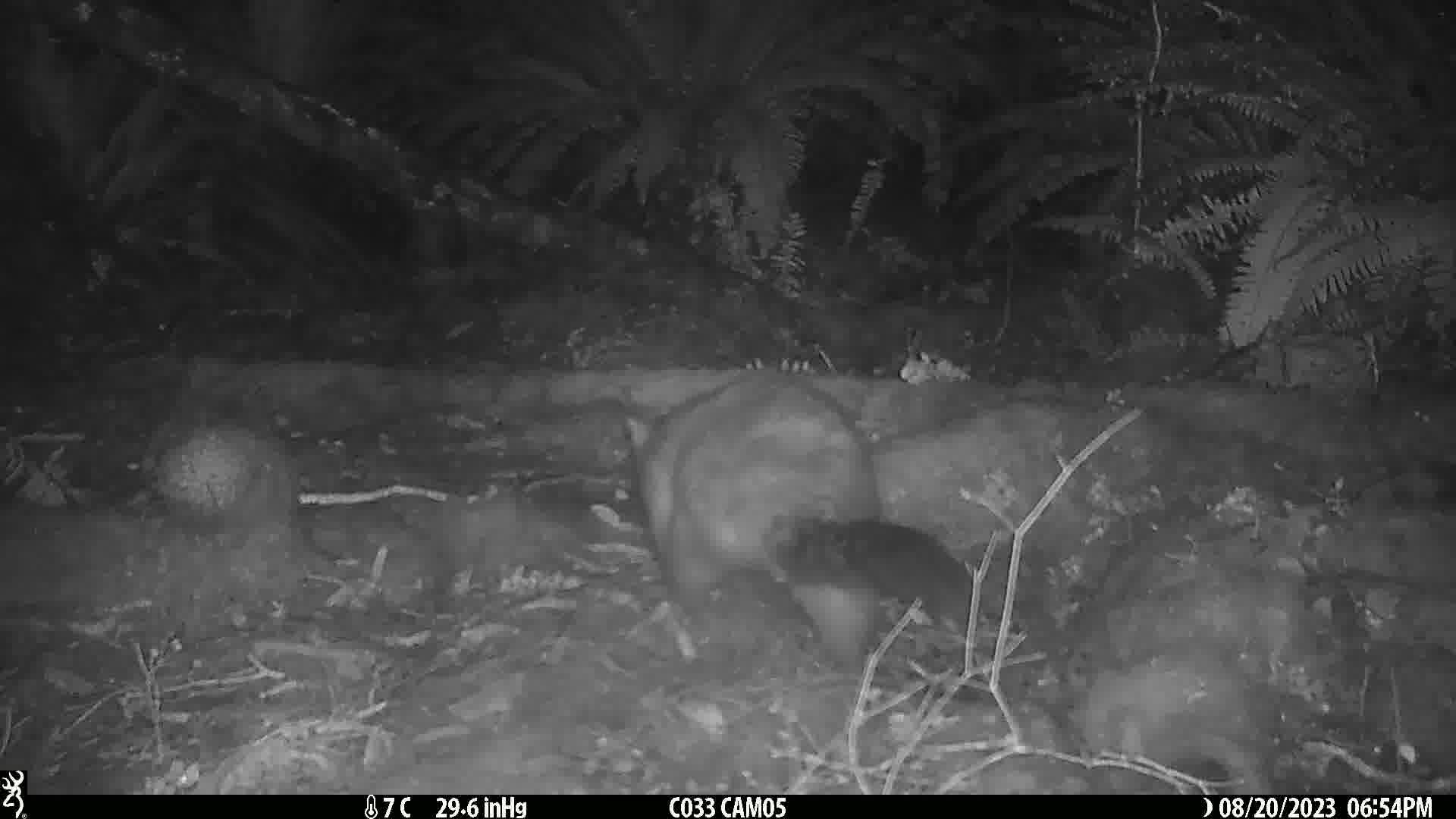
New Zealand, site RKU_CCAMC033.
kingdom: Animalia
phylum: Chordata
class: Mammalia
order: Diprotodontia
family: Phalangeridae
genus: Trichosurus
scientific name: Trichosurus vulpecula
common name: common brushtail possum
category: possum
Possum (common brushtail possum) (Trichosurus vulpecula).